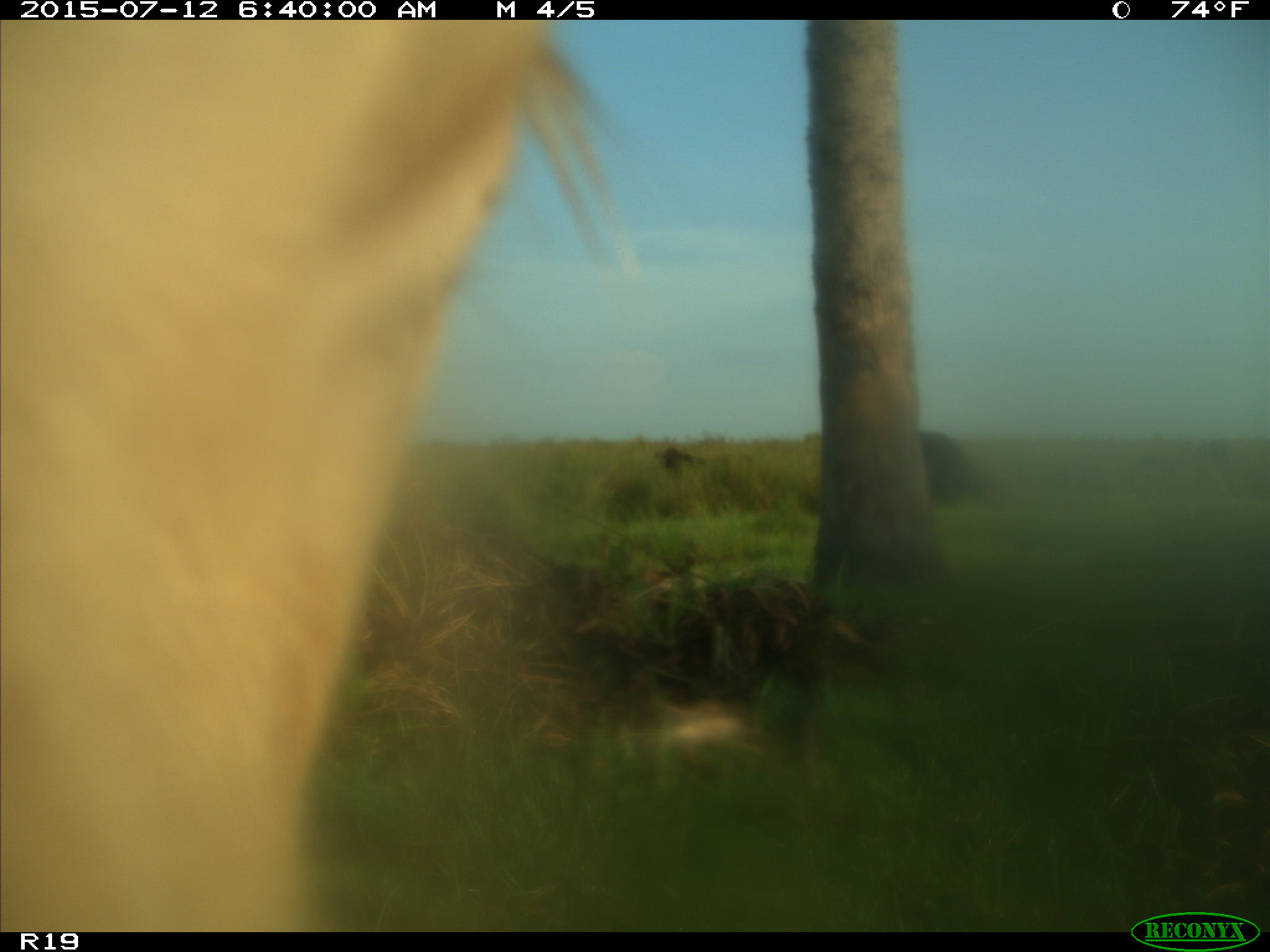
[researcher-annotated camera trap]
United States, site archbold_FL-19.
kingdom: Animalia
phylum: Chordata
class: Mammalia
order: Artiodactyla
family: Bovidae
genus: Bos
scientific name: Bos taurus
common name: domestic cow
Bos taurus (domestic cow).